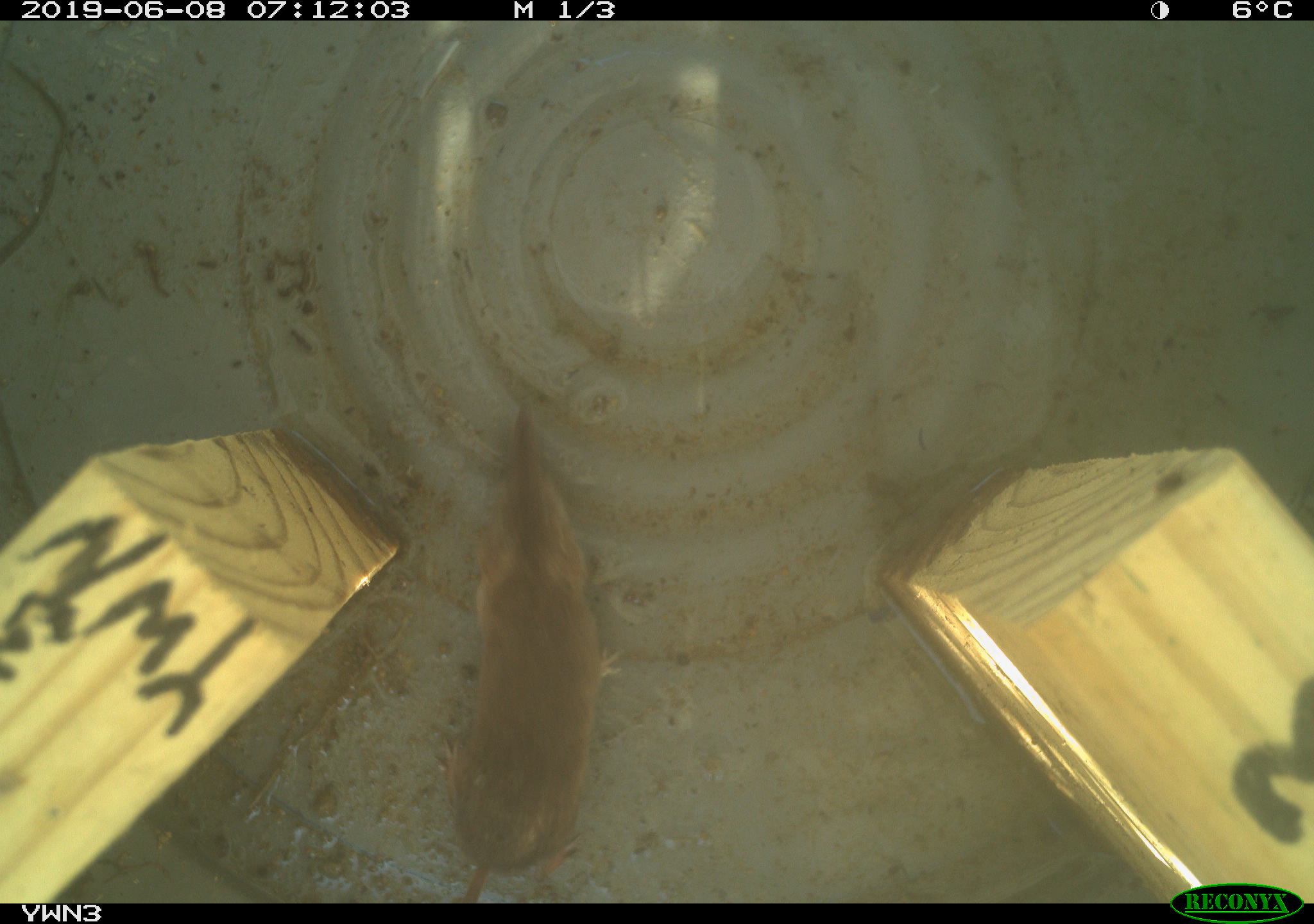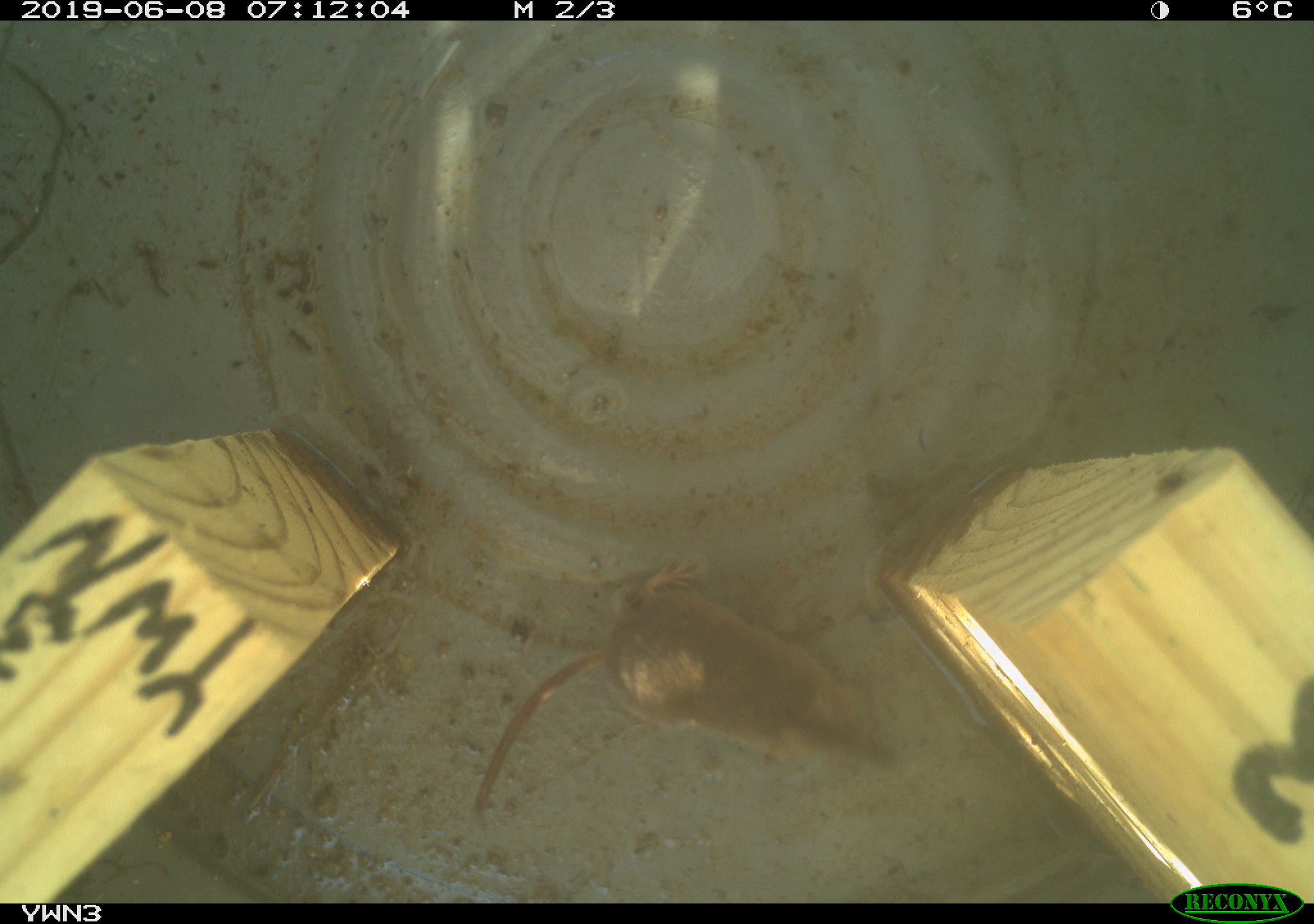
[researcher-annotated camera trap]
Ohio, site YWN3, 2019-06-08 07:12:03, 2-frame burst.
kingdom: Animalia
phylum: Chordata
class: Mammalia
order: Eulipotyphla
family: Soricidae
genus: Sorex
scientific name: Sorex cinereus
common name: masked shrew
Masked shrew (Sorex cinereus).